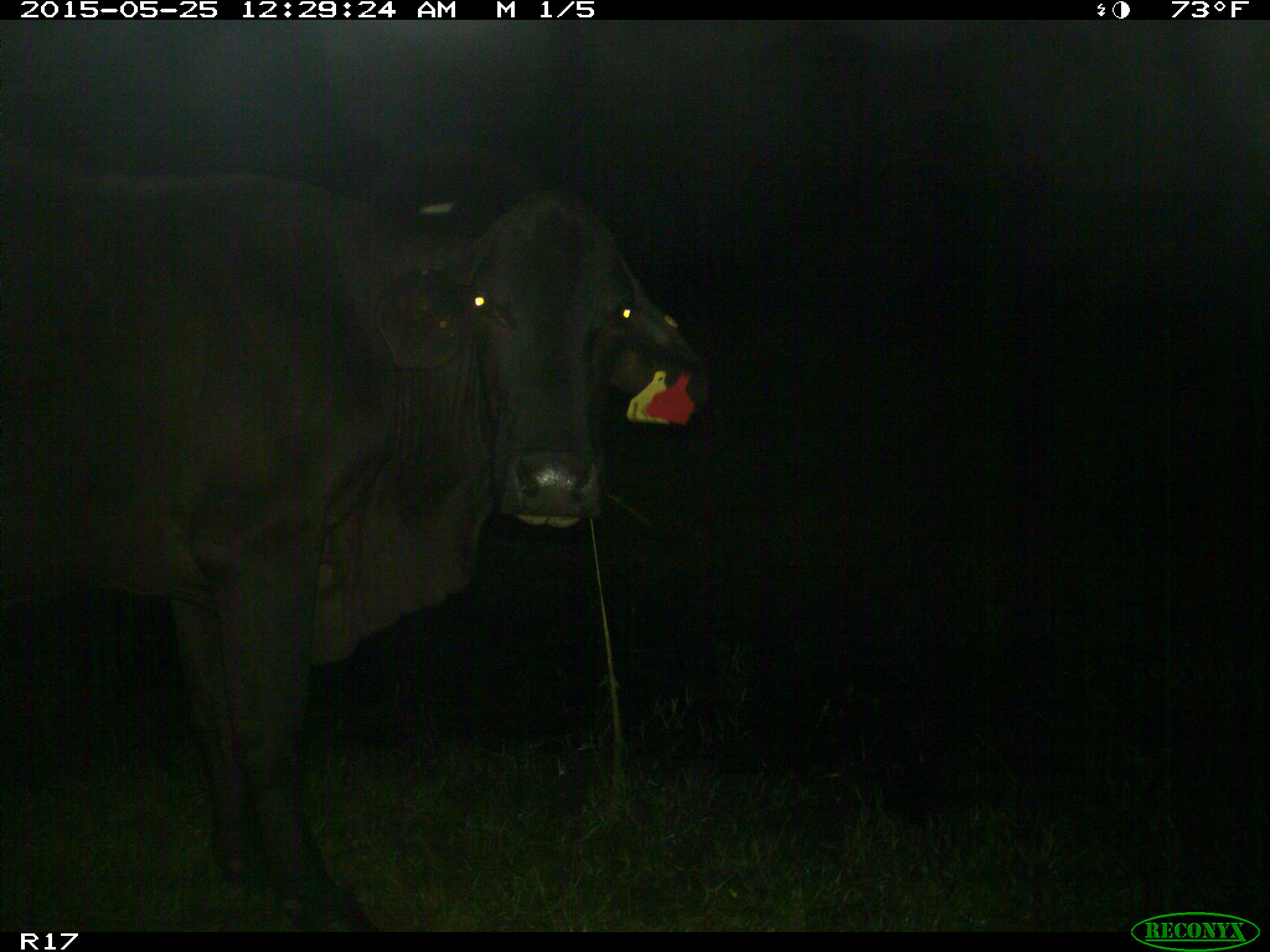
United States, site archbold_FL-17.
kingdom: Animalia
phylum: Chordata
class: Mammalia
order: Artiodactyla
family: Bovidae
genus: Bos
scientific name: Bos taurus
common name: domestic cow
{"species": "Bos taurus (domestic cow)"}